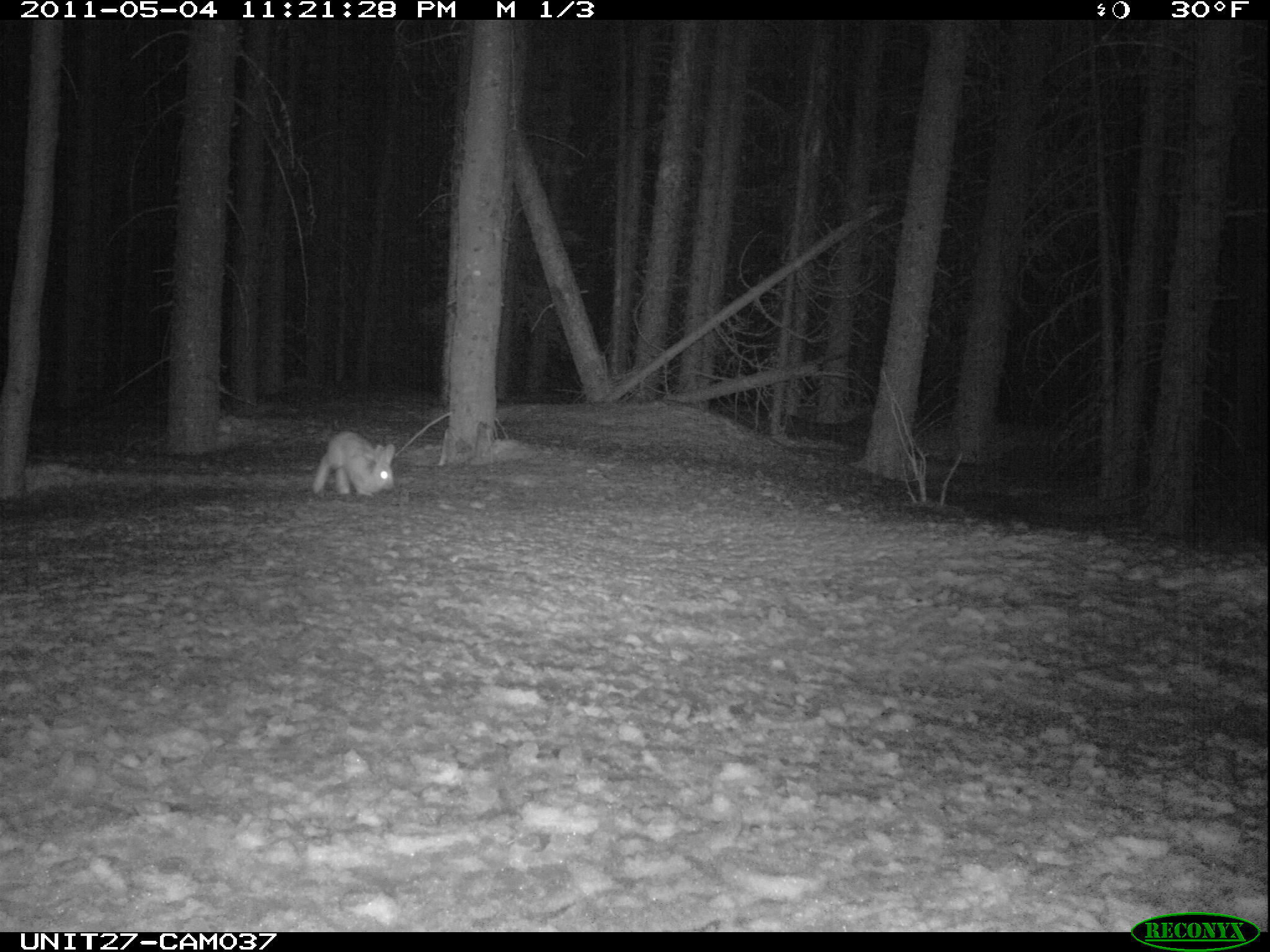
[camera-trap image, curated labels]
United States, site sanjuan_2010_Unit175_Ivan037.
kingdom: Animalia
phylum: Chordata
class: Mammalia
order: Lagomorpha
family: Leporidae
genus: Lepus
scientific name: Lepus americanus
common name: snowshoe hare